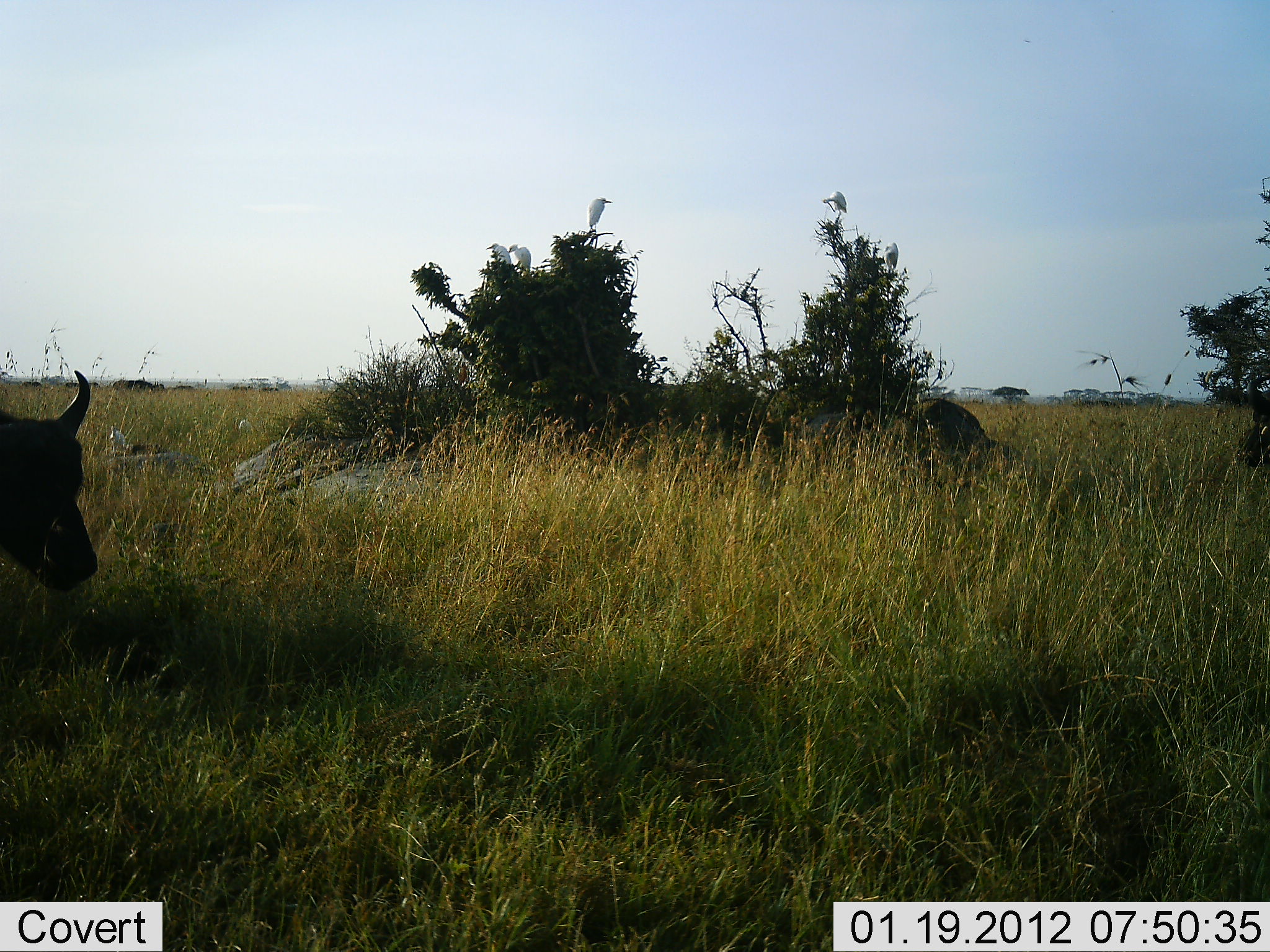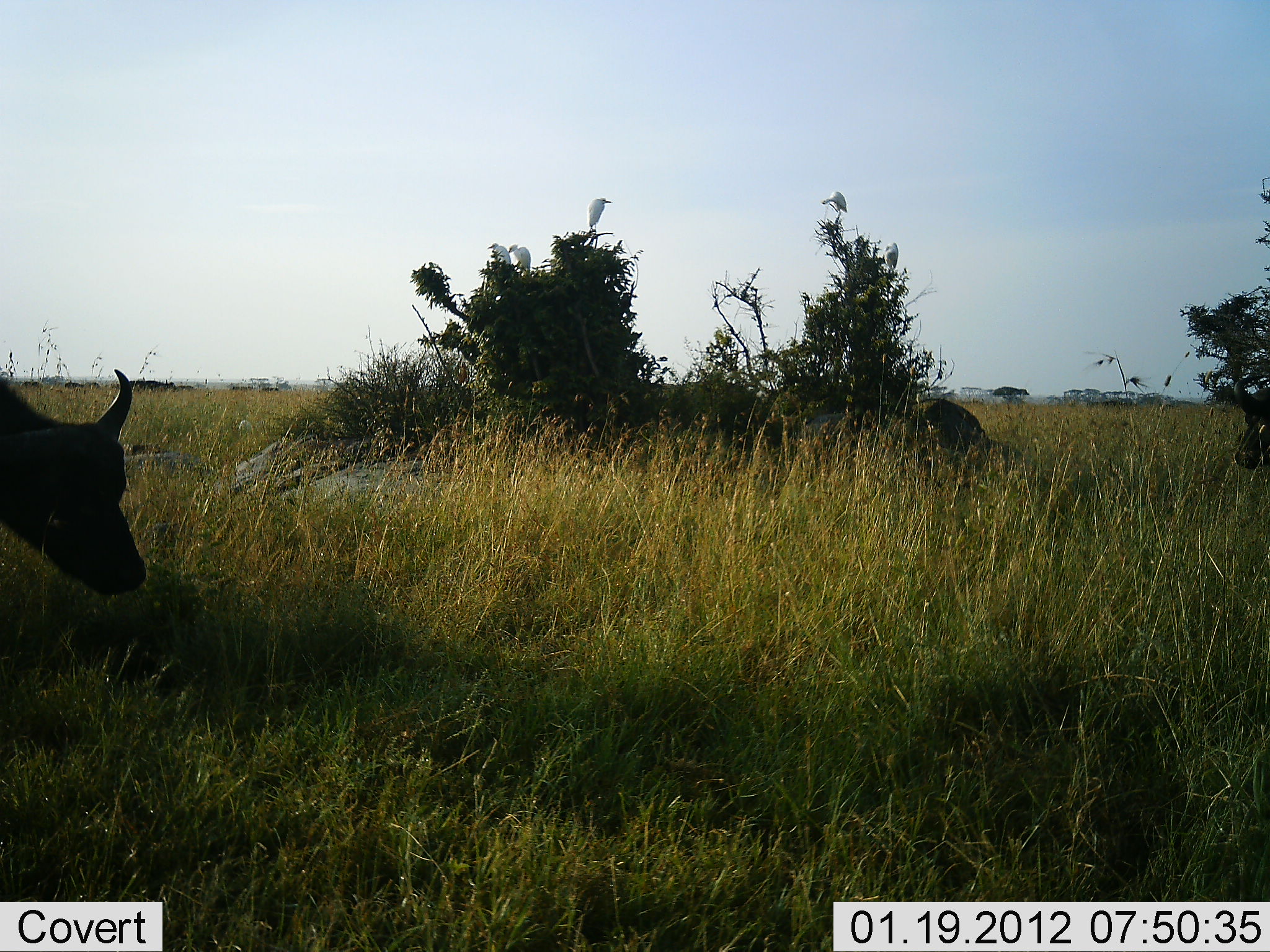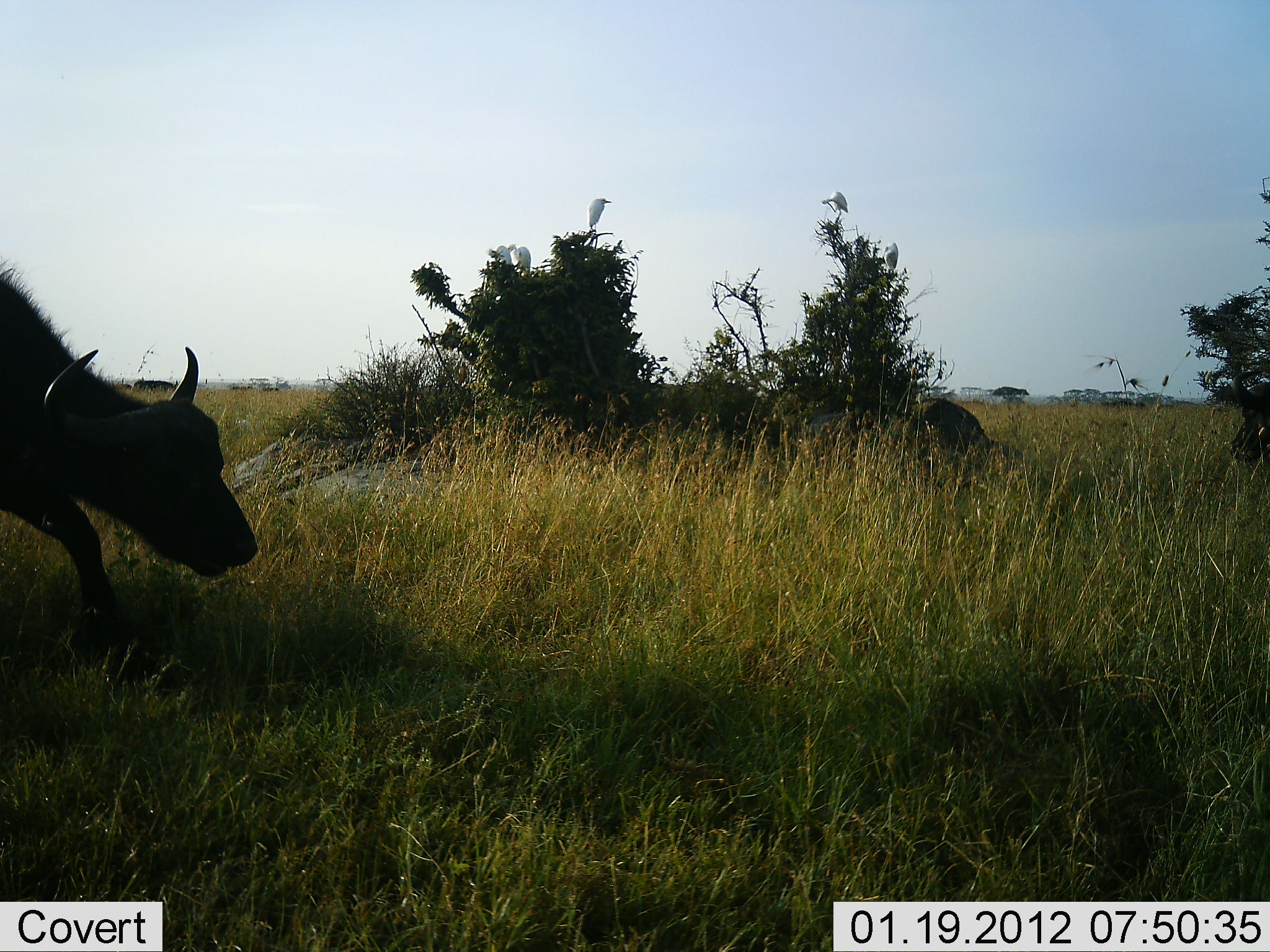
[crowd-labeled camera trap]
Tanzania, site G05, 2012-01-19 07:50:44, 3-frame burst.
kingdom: Animalia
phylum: Chordata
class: Mammalia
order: Artiodactyla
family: Bovidae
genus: Syncerus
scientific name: Syncerus caffer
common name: cape buffalo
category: buffalo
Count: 1.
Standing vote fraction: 28%.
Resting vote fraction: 0%.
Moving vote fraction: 78%.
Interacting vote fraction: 0%.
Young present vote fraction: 0%.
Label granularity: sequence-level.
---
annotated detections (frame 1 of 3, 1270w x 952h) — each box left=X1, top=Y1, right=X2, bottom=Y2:
animal: left=3, top=363, right=106, bottom=603; left=1239, top=372, right=1268, bottom=462; left=587, top=198, right=612, bottom=235; left=507, top=243, right=533, bottom=274; left=822, top=189, right=848, bottom=218; left=486, top=243, right=514, bottom=267; left=882, top=241, right=900, bottom=273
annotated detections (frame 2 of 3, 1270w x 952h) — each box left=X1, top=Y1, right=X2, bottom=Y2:
animal: left=0, top=367, right=152, bottom=618; left=1225, top=372, right=1269, bottom=478; left=586, top=197, right=612, bottom=231; left=506, top=243, right=532, bottom=275; left=821, top=190, right=848, bottom=220; left=487, top=242, right=511, bottom=266; left=882, top=241, right=900, bottom=273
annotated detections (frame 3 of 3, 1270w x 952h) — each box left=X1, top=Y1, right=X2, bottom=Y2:
animal: left=0, top=264, right=265, bottom=634; left=1224, top=366, right=1270, bottom=461; left=587, top=197, right=612, bottom=234; left=507, top=243, right=533, bottom=274; left=821, top=191, right=850, bottom=217; left=487, top=244, right=512, bottom=269; left=883, top=243, right=899, bottom=272